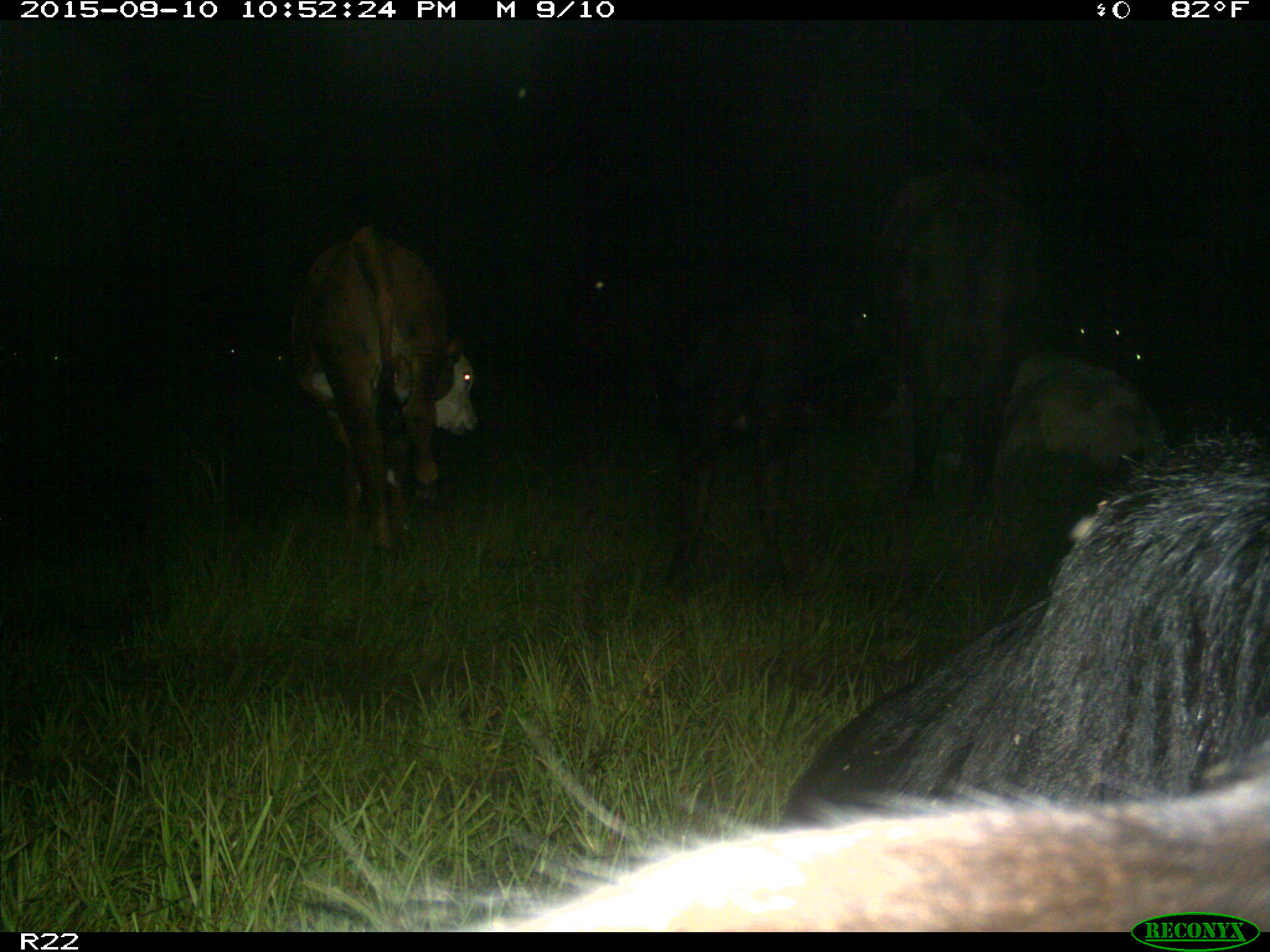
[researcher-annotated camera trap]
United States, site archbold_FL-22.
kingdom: Animalia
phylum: Chordata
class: Mammalia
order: Artiodactyla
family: Bovidae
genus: Bos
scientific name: Bos taurus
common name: domestic cow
Bos taurus (domestic cow).